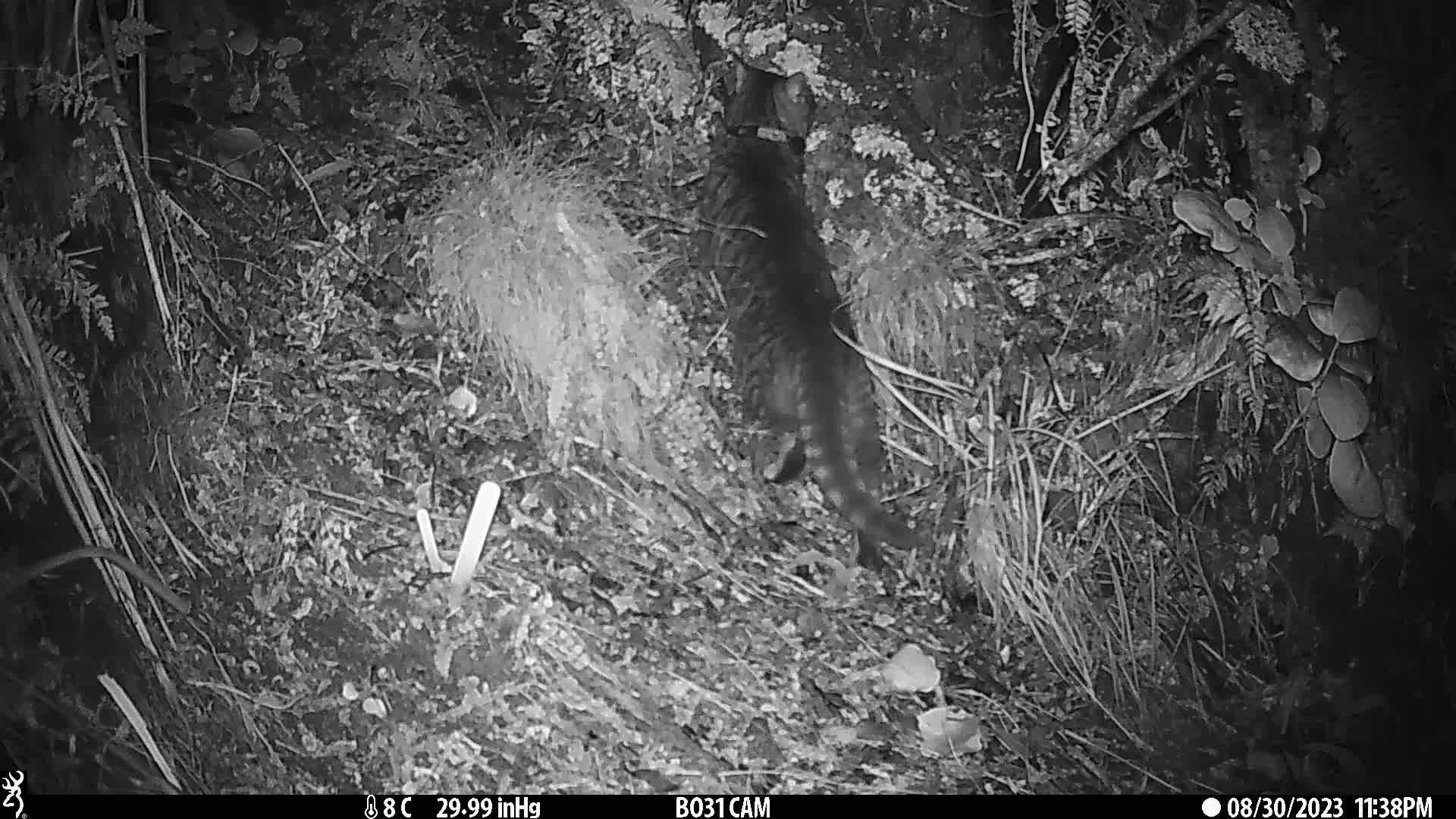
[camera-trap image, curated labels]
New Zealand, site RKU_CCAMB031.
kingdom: Animalia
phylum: Chordata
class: Mammalia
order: Carnivora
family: Felidae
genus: Felis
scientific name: Felis catus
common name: domestic cat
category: cat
Cat (domestic cat) (Felis catus).